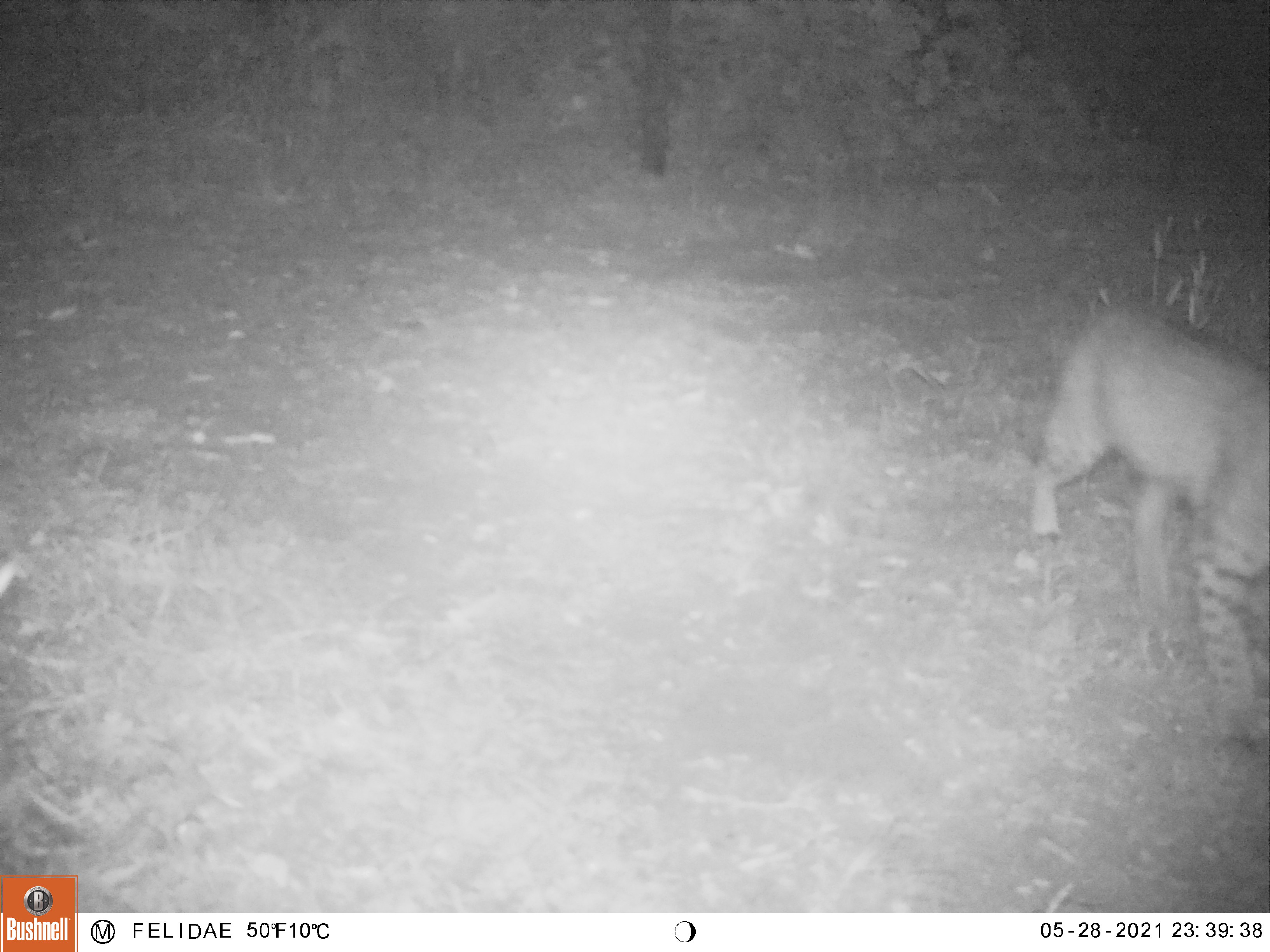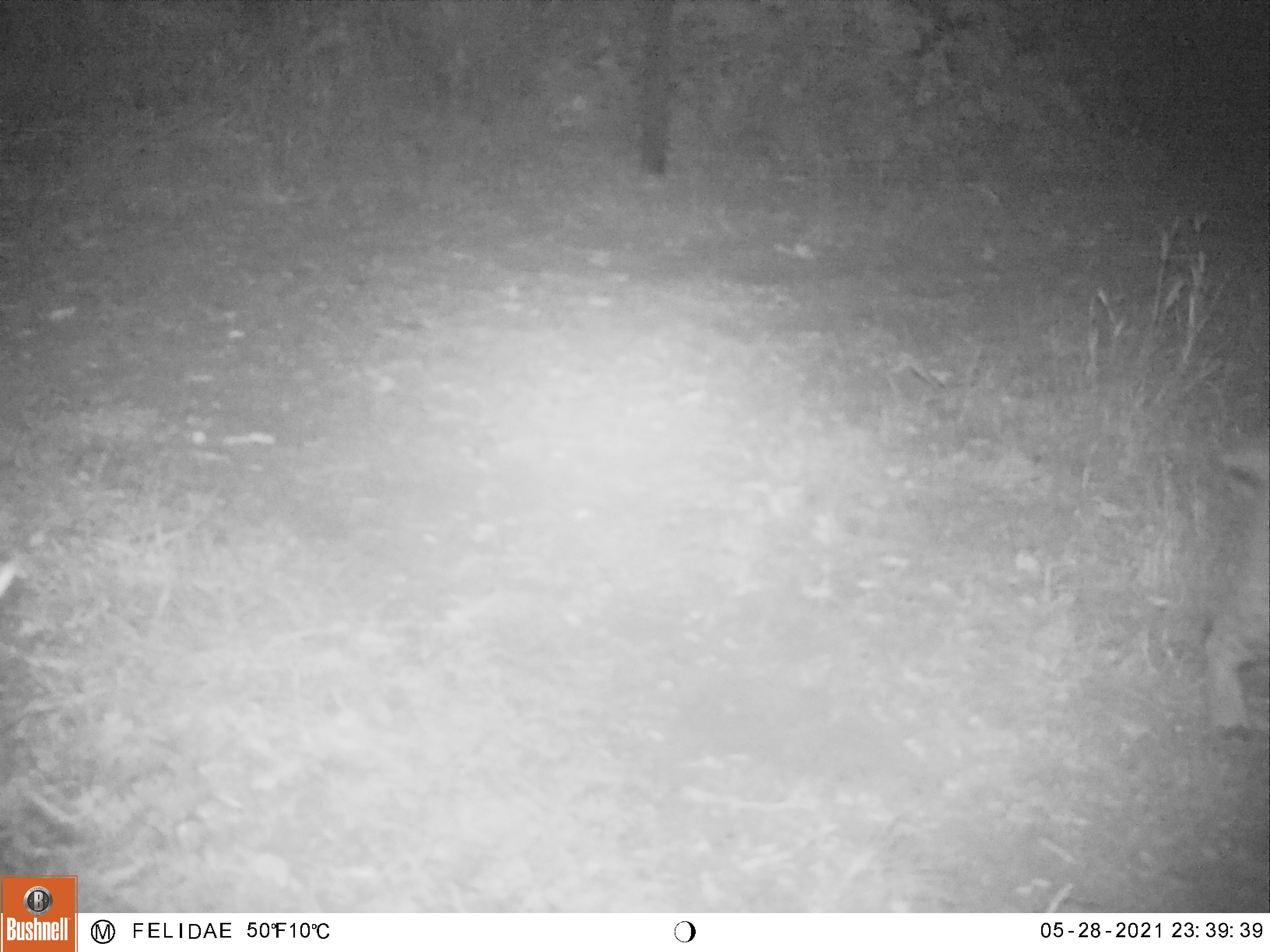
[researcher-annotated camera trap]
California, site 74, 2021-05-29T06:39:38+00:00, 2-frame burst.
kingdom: Animalia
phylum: Chordata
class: Mammalia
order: Carnivora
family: Felidae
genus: Lynx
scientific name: Lynx rufus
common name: bobcat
Bobcat (Lynx rufus).